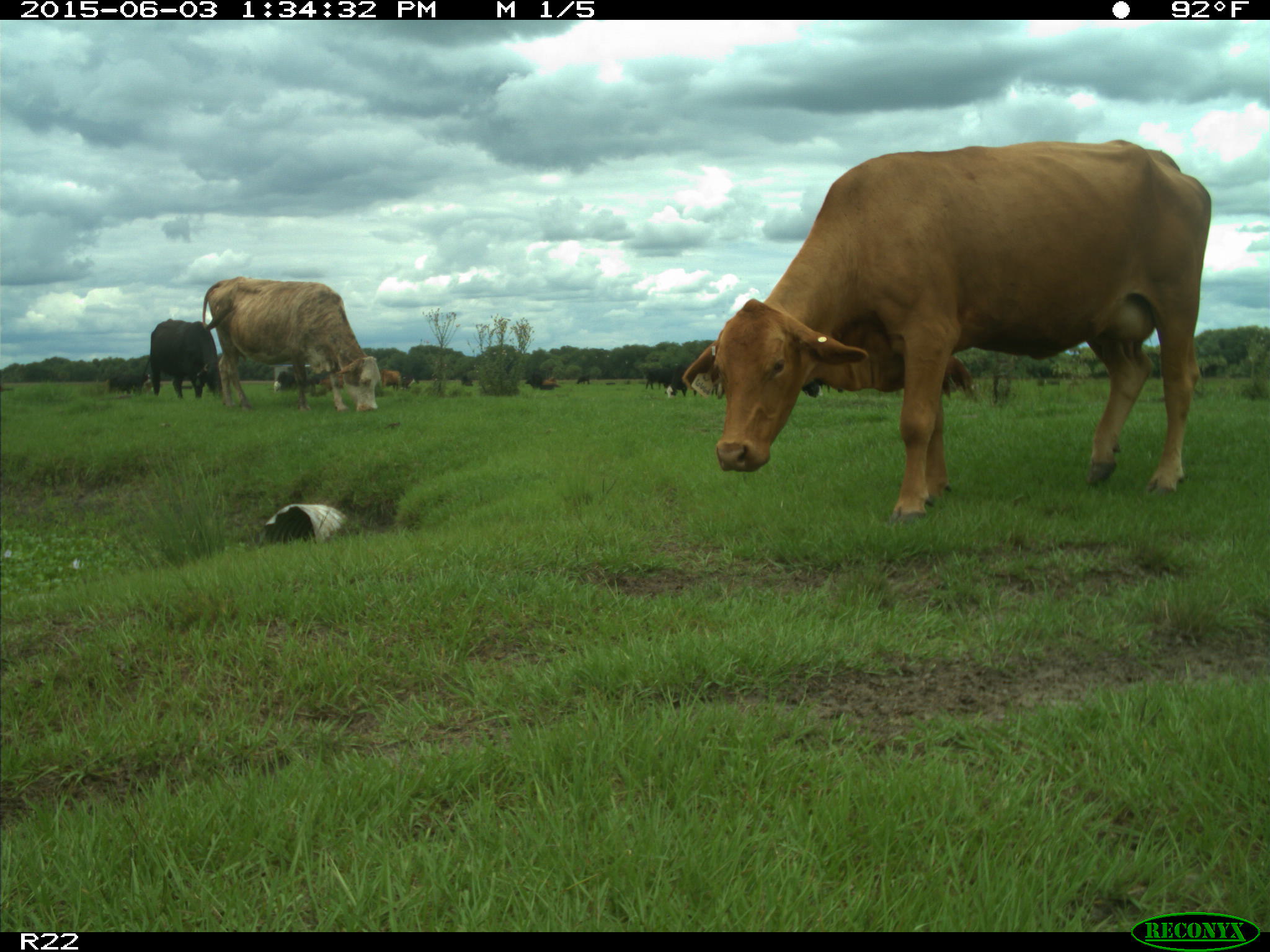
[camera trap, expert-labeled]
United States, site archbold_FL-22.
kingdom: Animalia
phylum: Chordata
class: Mammalia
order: Artiodactyla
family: Bovidae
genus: Bos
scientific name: Bos taurus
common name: domestic cow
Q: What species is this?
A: Bos taurus (domestic cow).